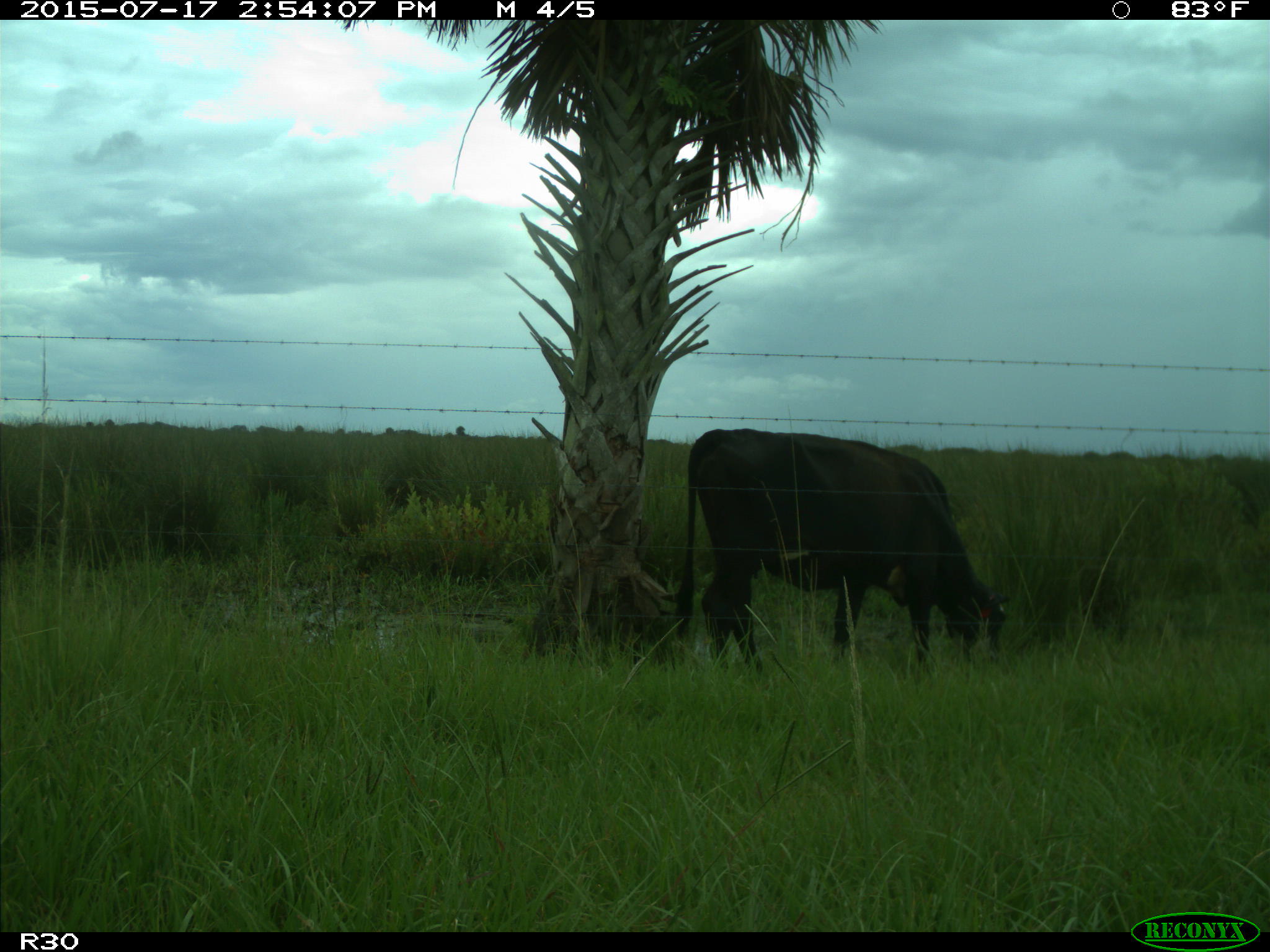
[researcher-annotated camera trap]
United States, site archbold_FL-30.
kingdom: Animalia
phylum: Chordata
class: Mammalia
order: Artiodactyla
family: Bovidae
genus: Bos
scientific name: Bos taurus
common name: domestic cow